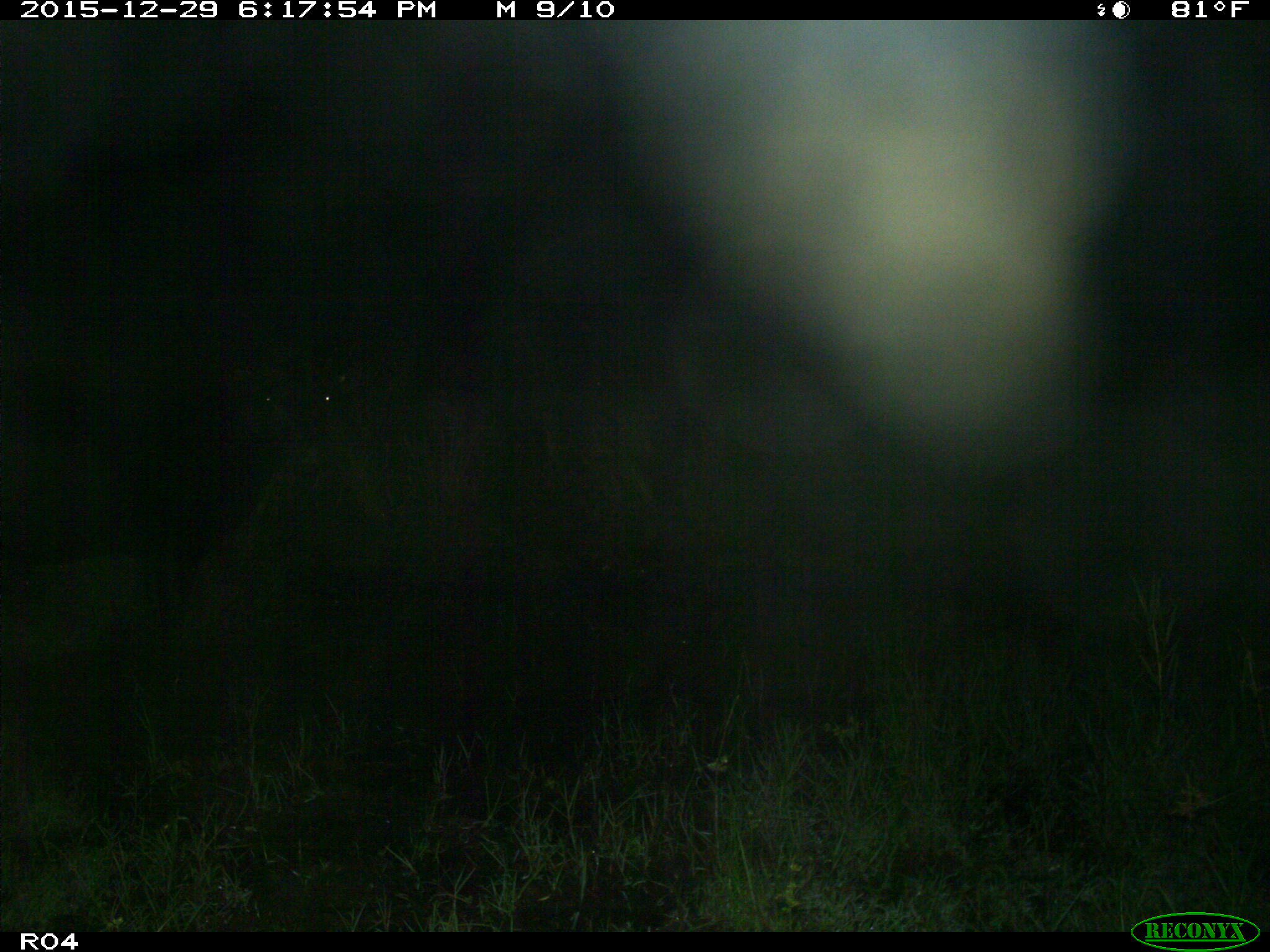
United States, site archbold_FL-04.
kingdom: Animalia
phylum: Chordata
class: Mammalia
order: Artiodactyla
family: Bovidae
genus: Bos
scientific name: Bos taurus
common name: domestic cow